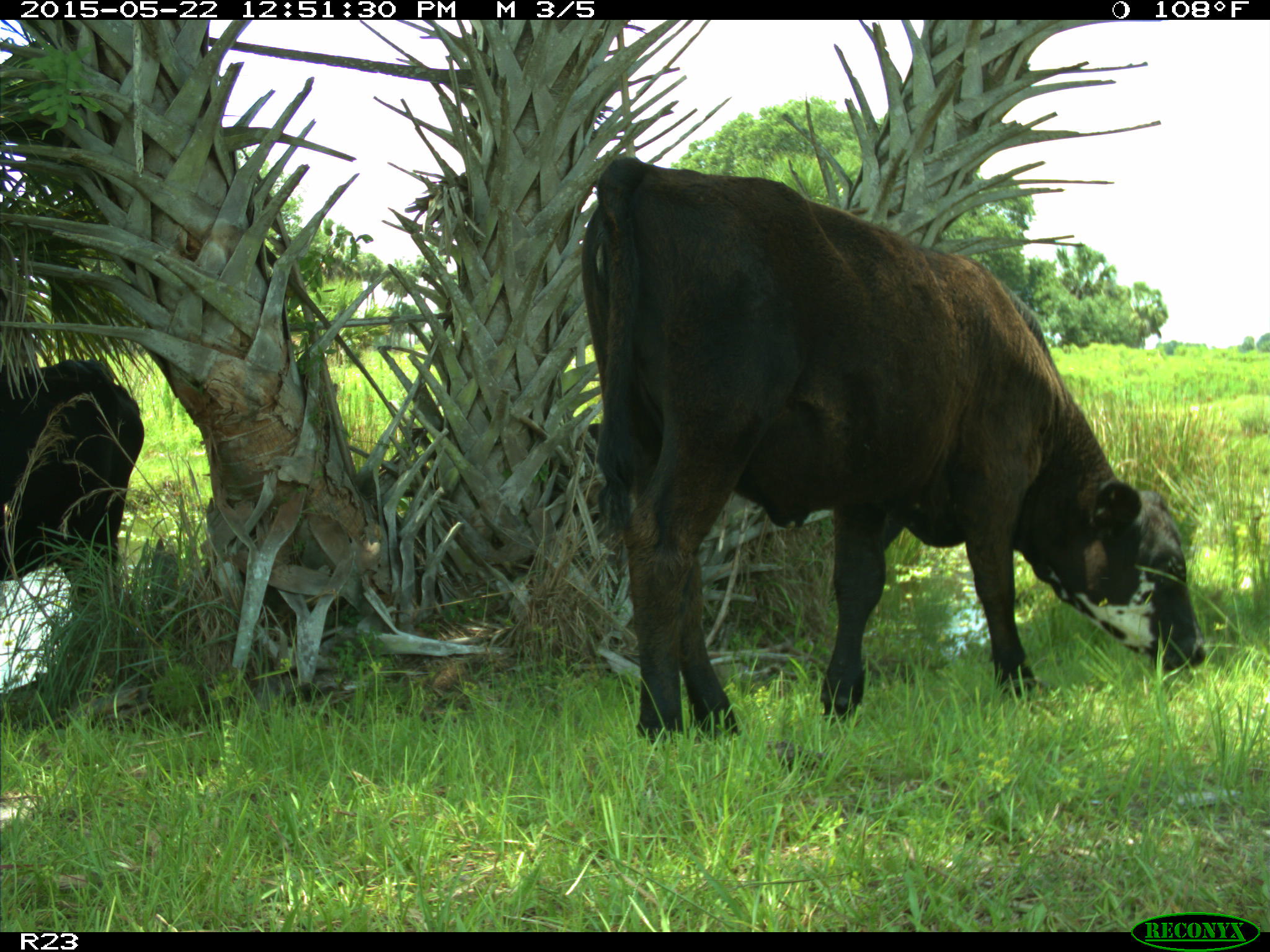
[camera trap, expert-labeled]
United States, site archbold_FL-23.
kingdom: Animalia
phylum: Chordata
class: Mammalia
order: Artiodactyla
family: Bovidae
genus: Bos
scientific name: Bos taurus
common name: domestic cow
Bos taurus (domestic cow).